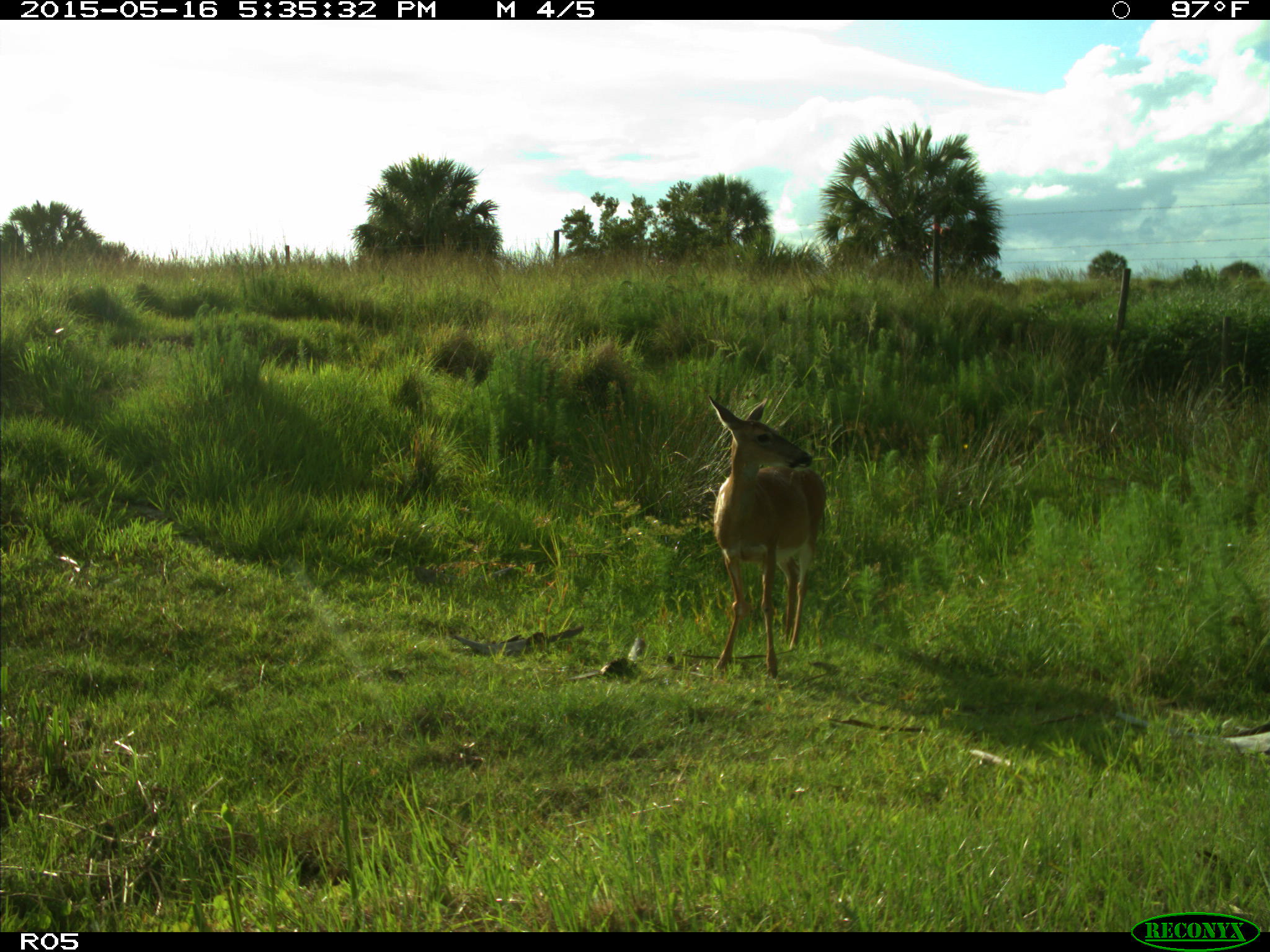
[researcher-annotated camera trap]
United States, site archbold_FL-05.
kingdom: Animalia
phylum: Chordata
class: Mammalia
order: Artiodactyla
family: Cervidae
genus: Odocoileus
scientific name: Odocoileus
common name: deer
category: unidentified deer